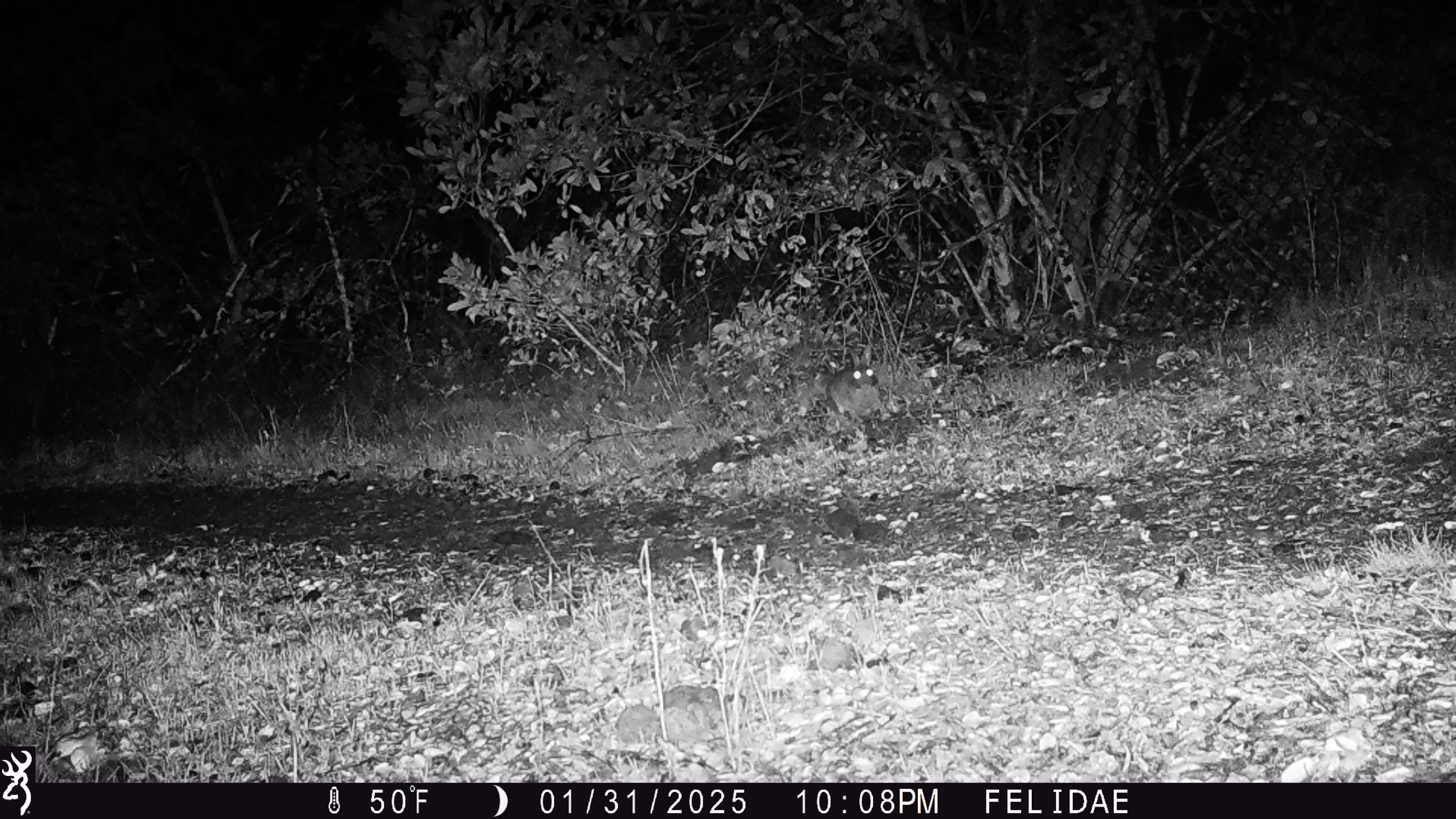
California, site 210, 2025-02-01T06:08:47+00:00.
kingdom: Animalia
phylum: Chordata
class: Mammalia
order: Lagomorpha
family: Leporidae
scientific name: Leporidae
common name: rabbit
Rabbit (Leporidae).